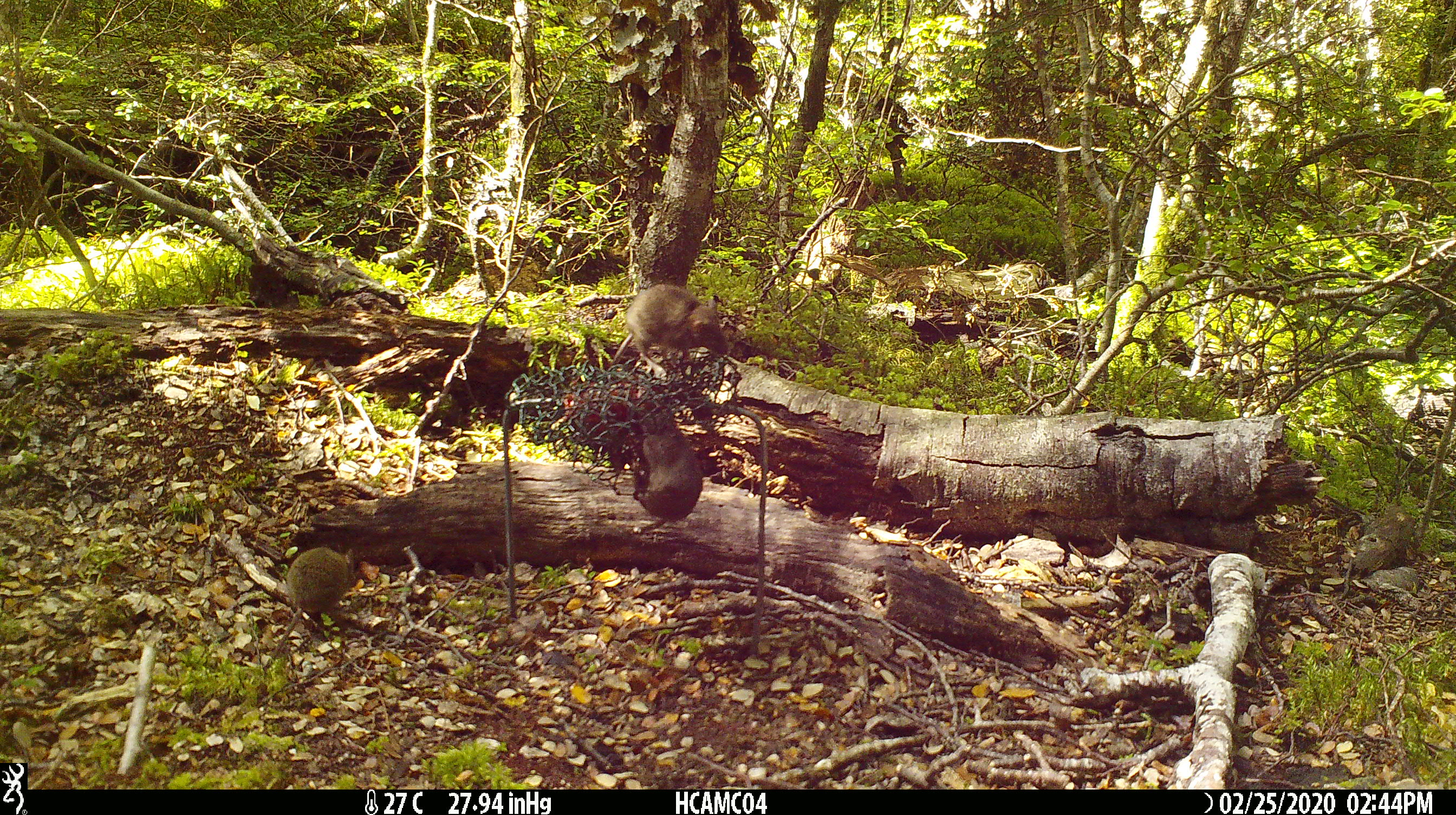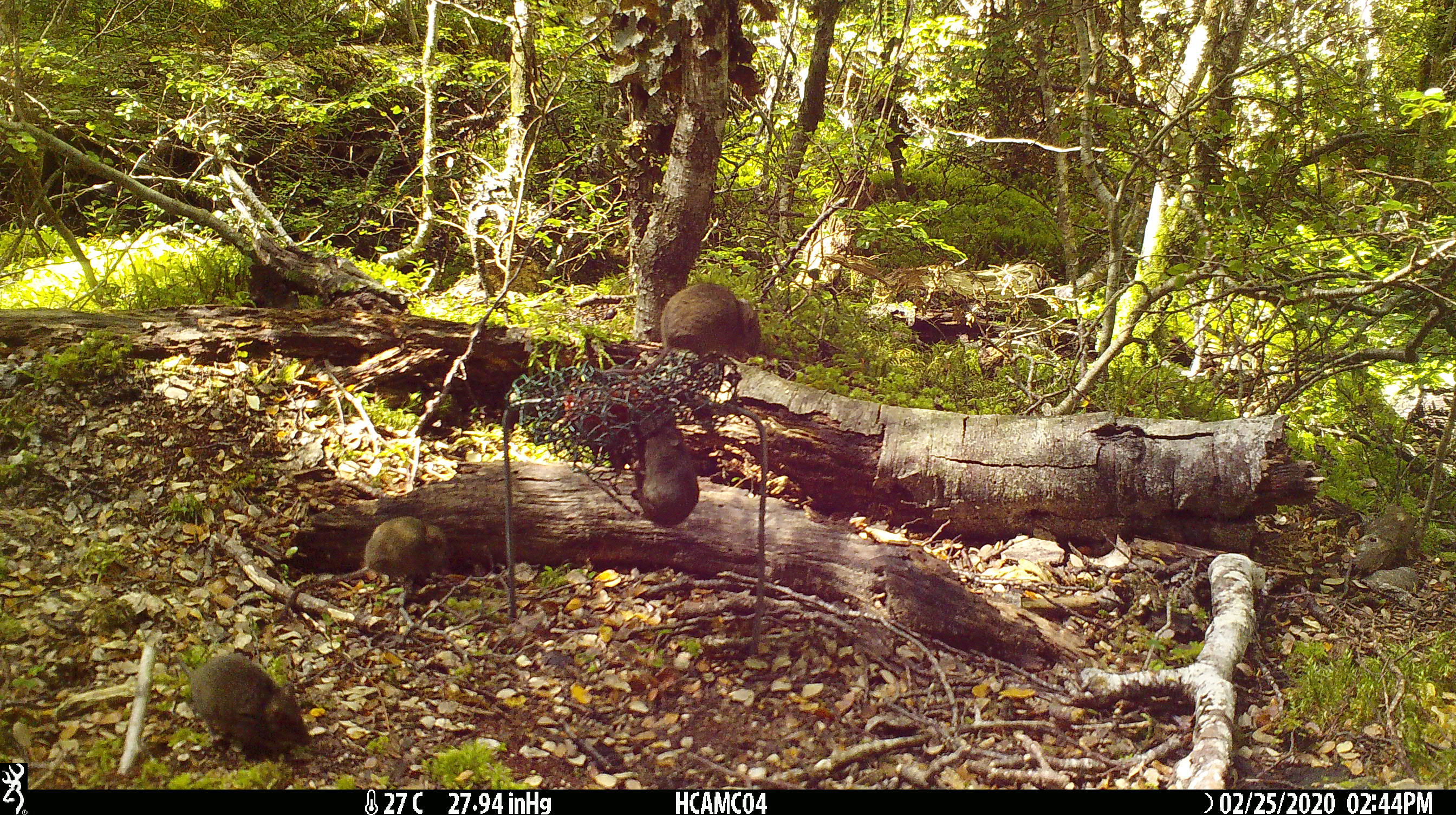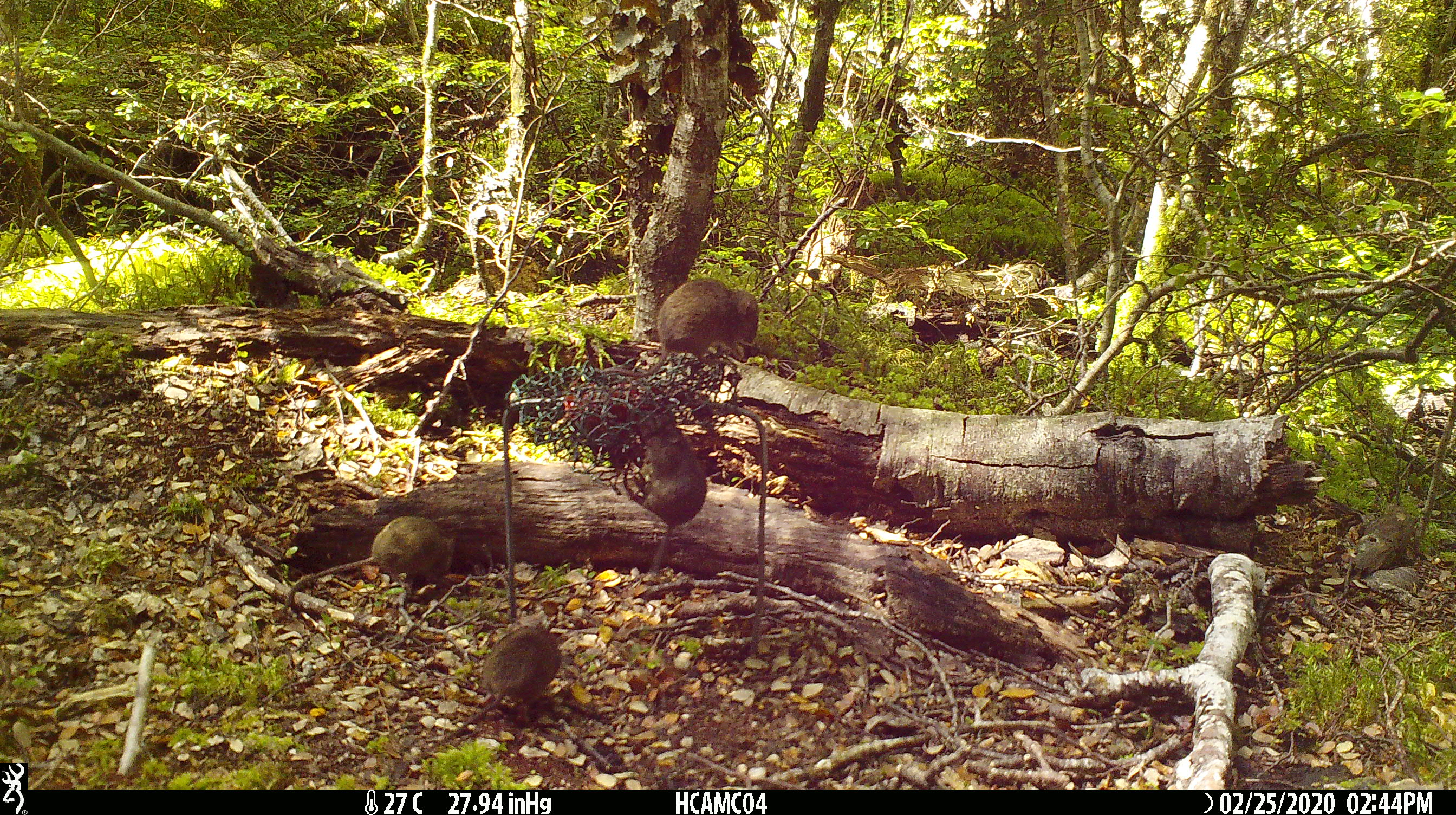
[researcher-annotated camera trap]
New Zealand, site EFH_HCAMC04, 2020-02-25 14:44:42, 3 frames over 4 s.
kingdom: Animalia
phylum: Chordata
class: Mammalia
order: Rodentia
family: Muridae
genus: Mus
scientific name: Mus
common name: mouse